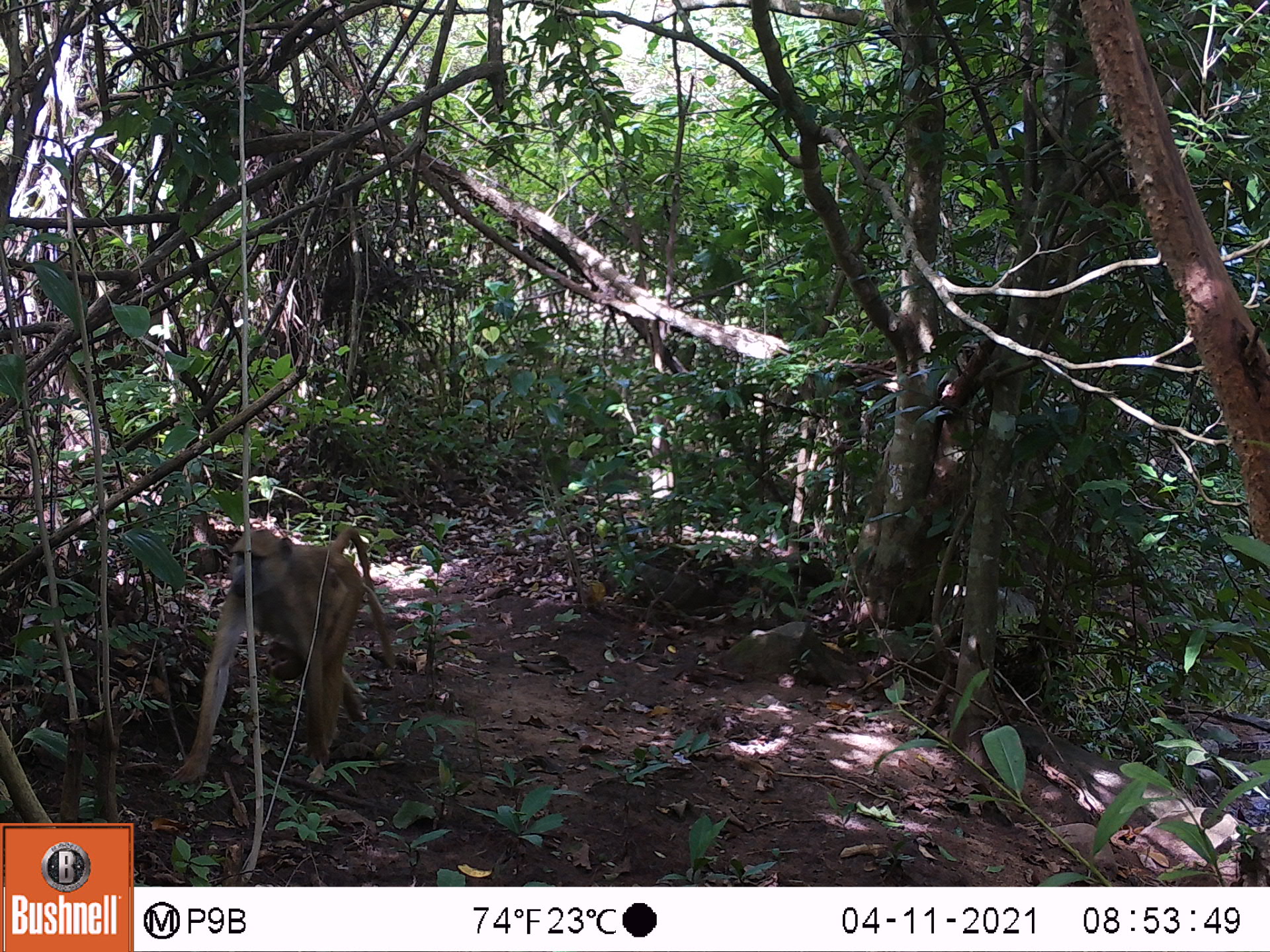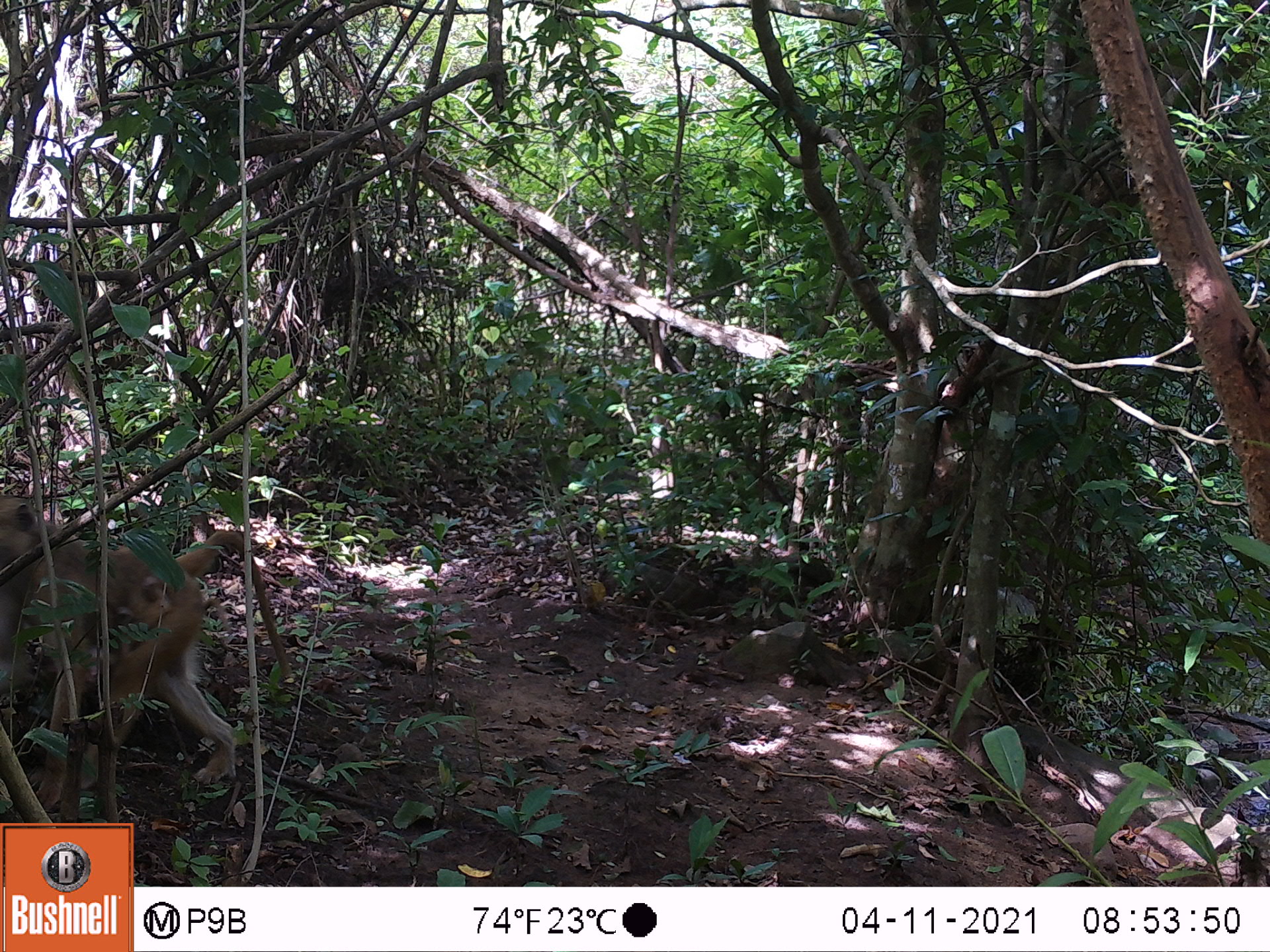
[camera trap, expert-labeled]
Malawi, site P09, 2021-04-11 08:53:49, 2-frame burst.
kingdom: Animalia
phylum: Chordata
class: Mammalia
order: Primates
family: Cercopithecidae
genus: Papio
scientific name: Papio cynocephalus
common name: yellow baboon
Yellow baboon (Papio cynocephalus), count 2.